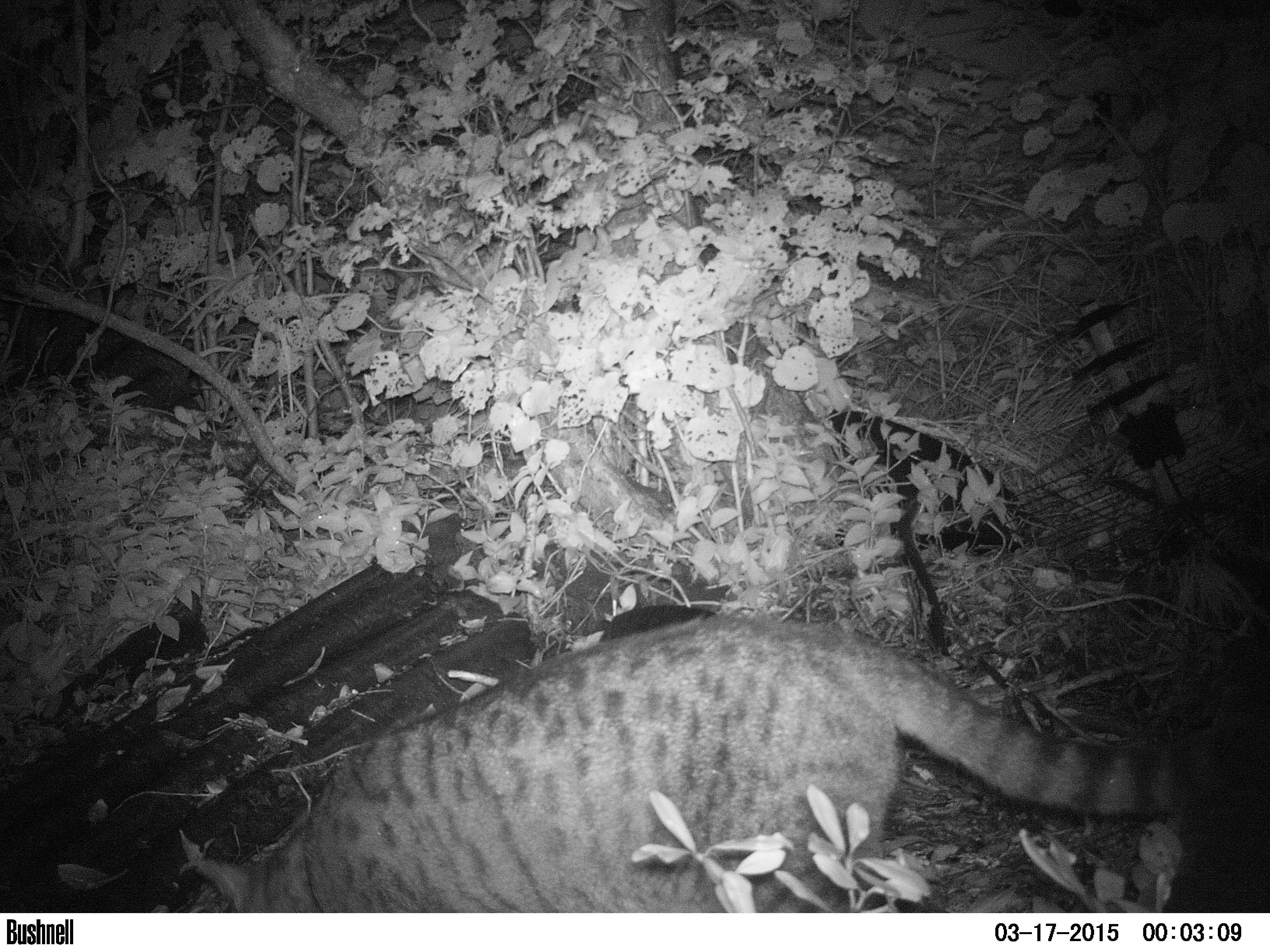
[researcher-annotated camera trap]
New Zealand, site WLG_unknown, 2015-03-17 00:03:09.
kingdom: Animalia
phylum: Chordata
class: Mammalia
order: Carnivora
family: Felidae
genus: Felis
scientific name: Felis catus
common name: domestic cat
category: cat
Cat (domestic cat) (Felis catus).